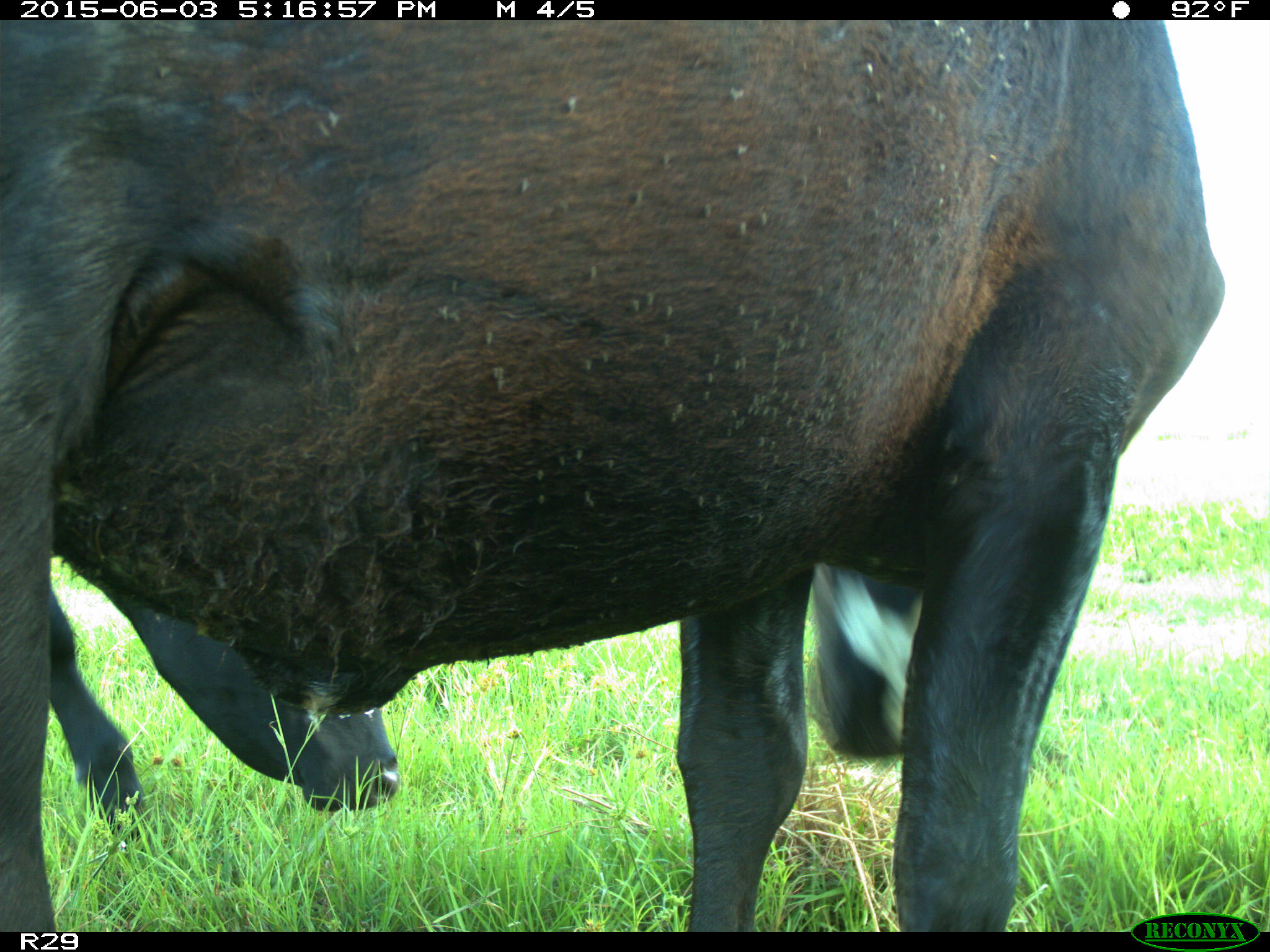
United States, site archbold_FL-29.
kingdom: Animalia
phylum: Chordata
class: Mammalia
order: Artiodactyla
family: Bovidae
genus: Bos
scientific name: Bos taurus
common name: domestic cow